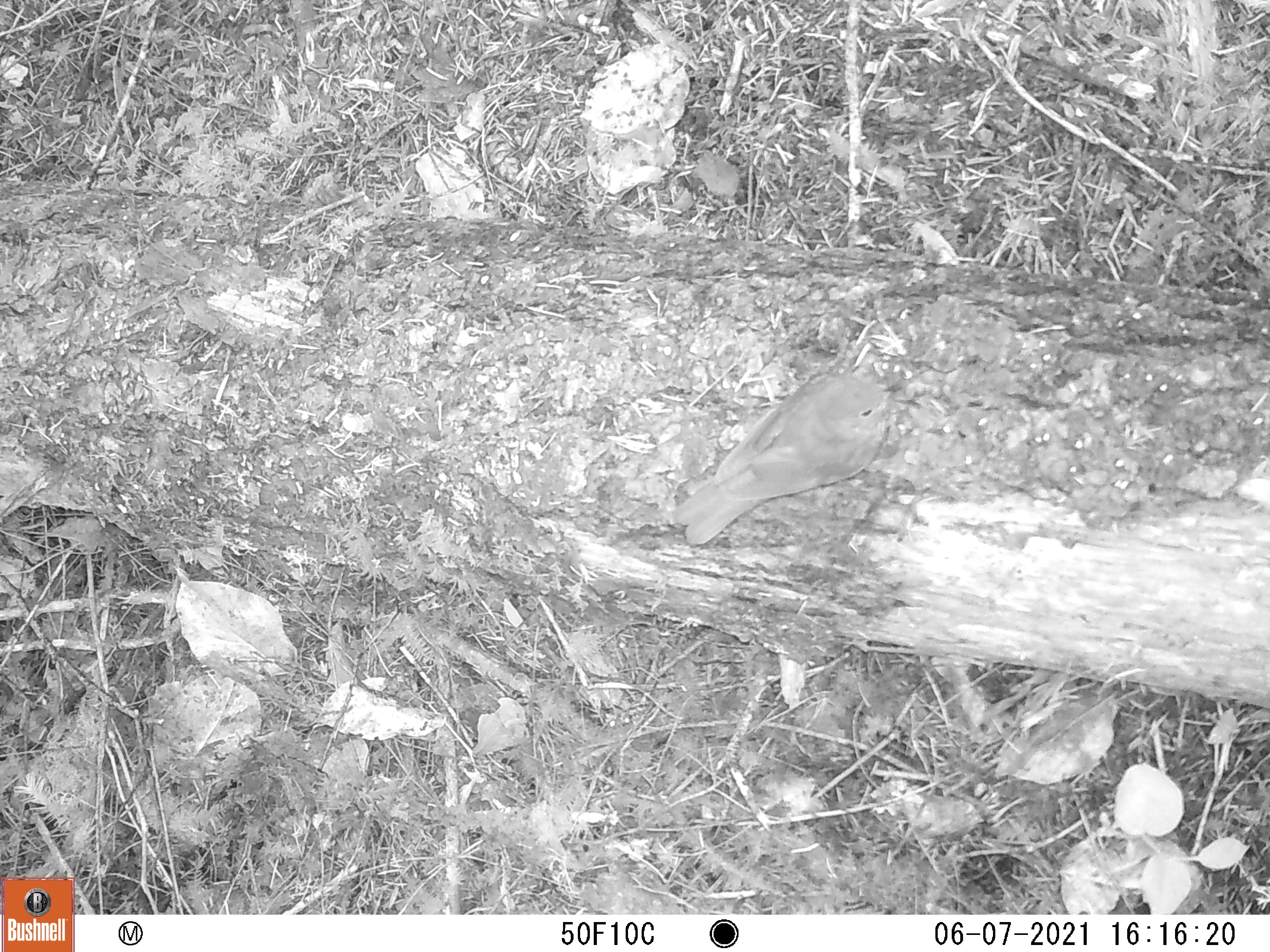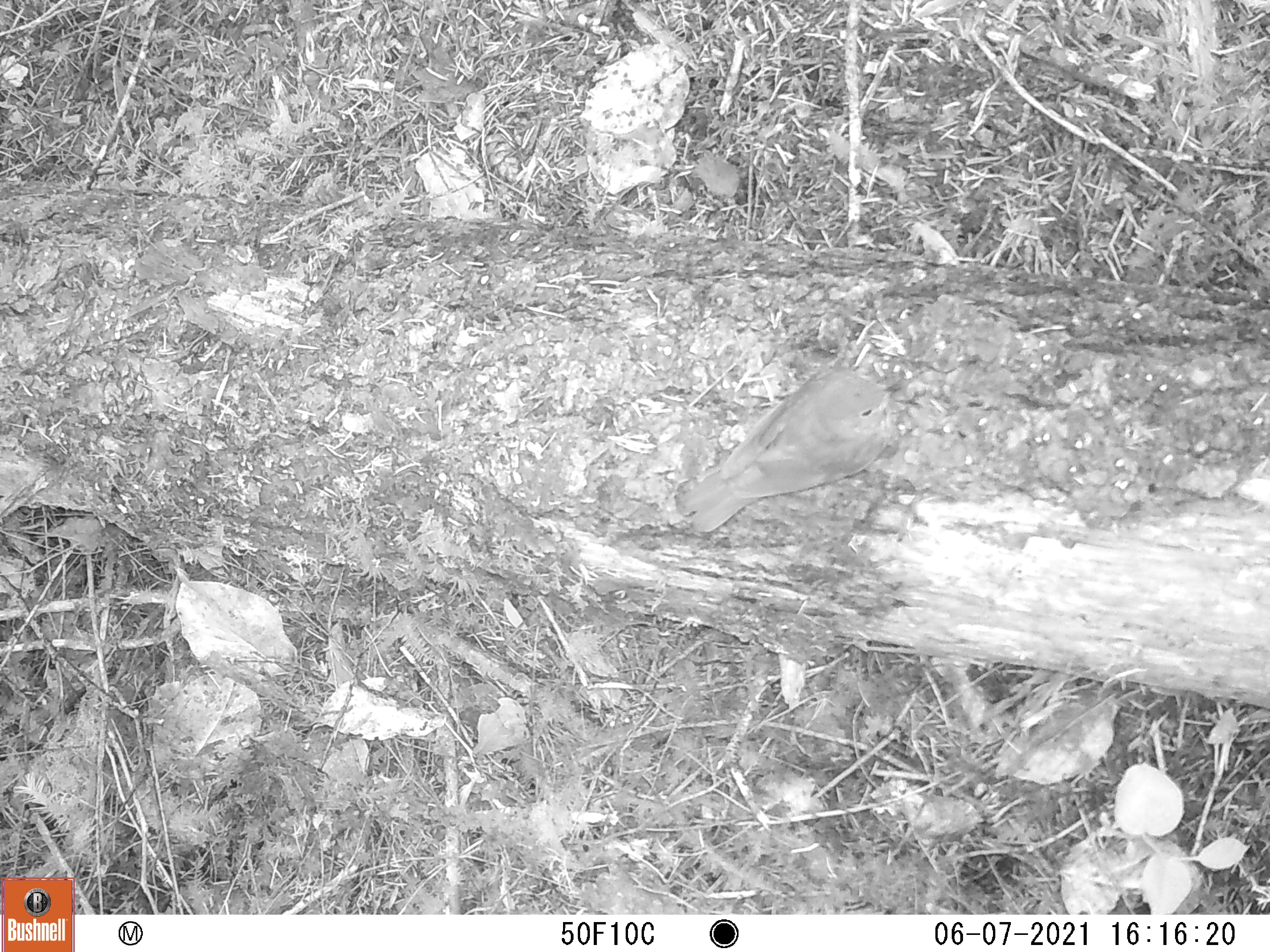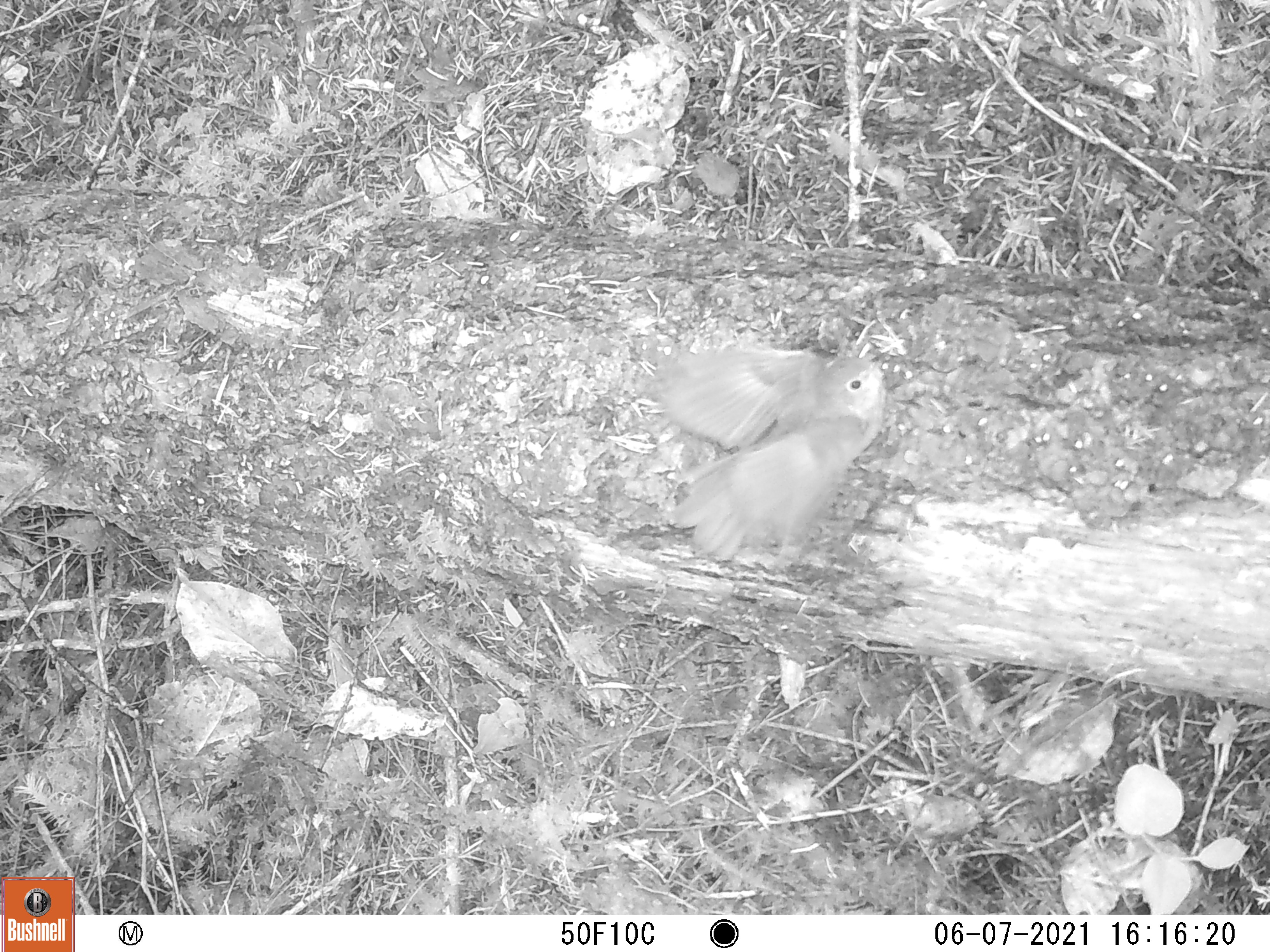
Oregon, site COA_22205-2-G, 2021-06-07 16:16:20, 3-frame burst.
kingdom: Animalia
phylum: Chordata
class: Aves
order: Passeriformes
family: Turdidae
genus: Catharus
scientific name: Catharus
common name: brown thrushes and nightingale-thrushes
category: catharus species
Catharus species (brown thrushes and nightingale-thrushes) (Catharus).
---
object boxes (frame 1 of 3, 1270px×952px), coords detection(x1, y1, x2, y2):
catharus species: detection(657, 338, 948, 577)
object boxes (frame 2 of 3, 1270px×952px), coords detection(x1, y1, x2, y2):
catharus species: detection(657, 337, 936, 570)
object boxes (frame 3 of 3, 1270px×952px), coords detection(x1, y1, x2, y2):
catharus species: detection(626, 309, 911, 597)